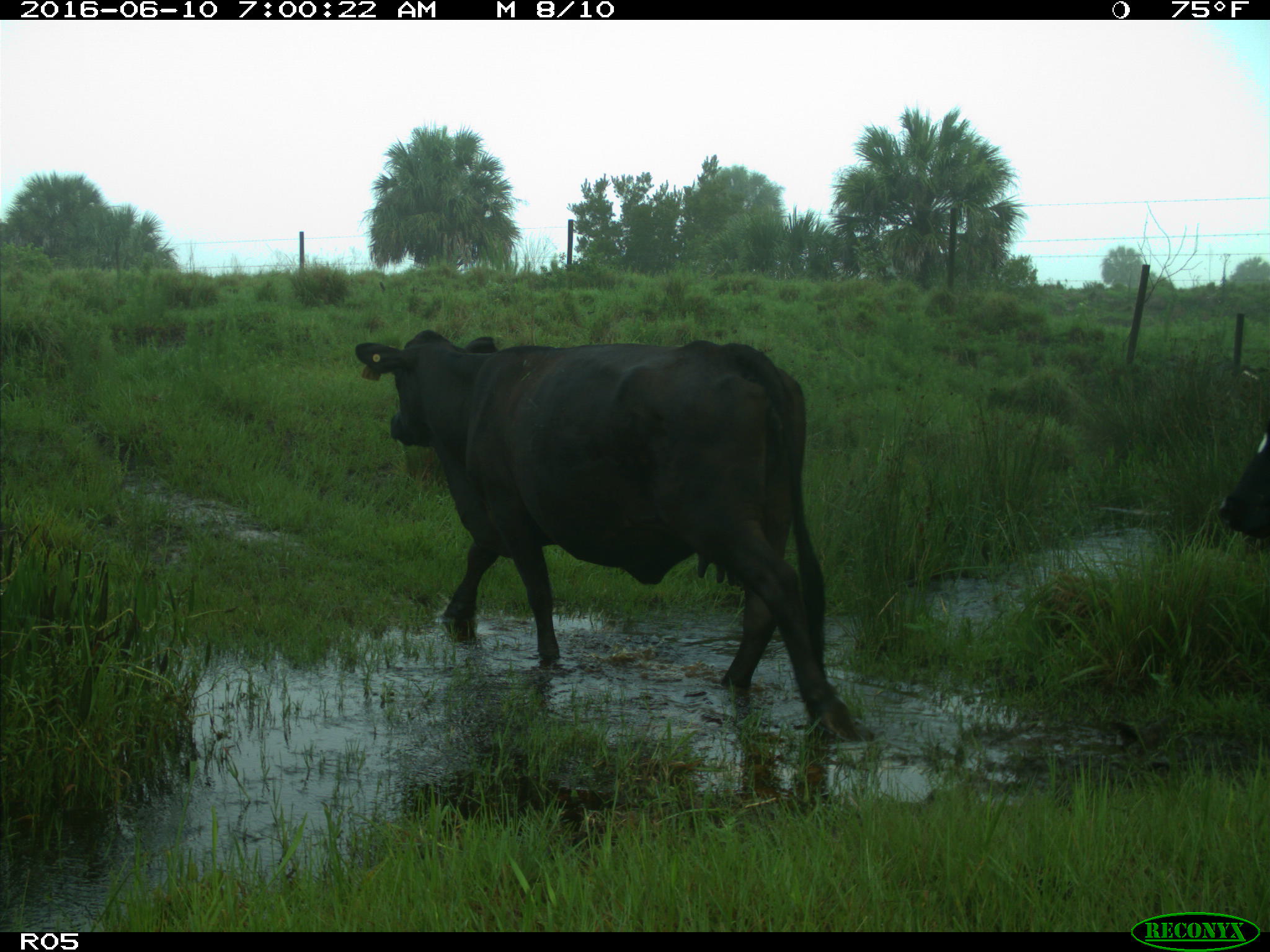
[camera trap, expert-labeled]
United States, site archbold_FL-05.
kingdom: Animalia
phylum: Chordata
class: Mammalia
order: Artiodactyla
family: Bovidae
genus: Bos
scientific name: Bos taurus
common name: domestic cow